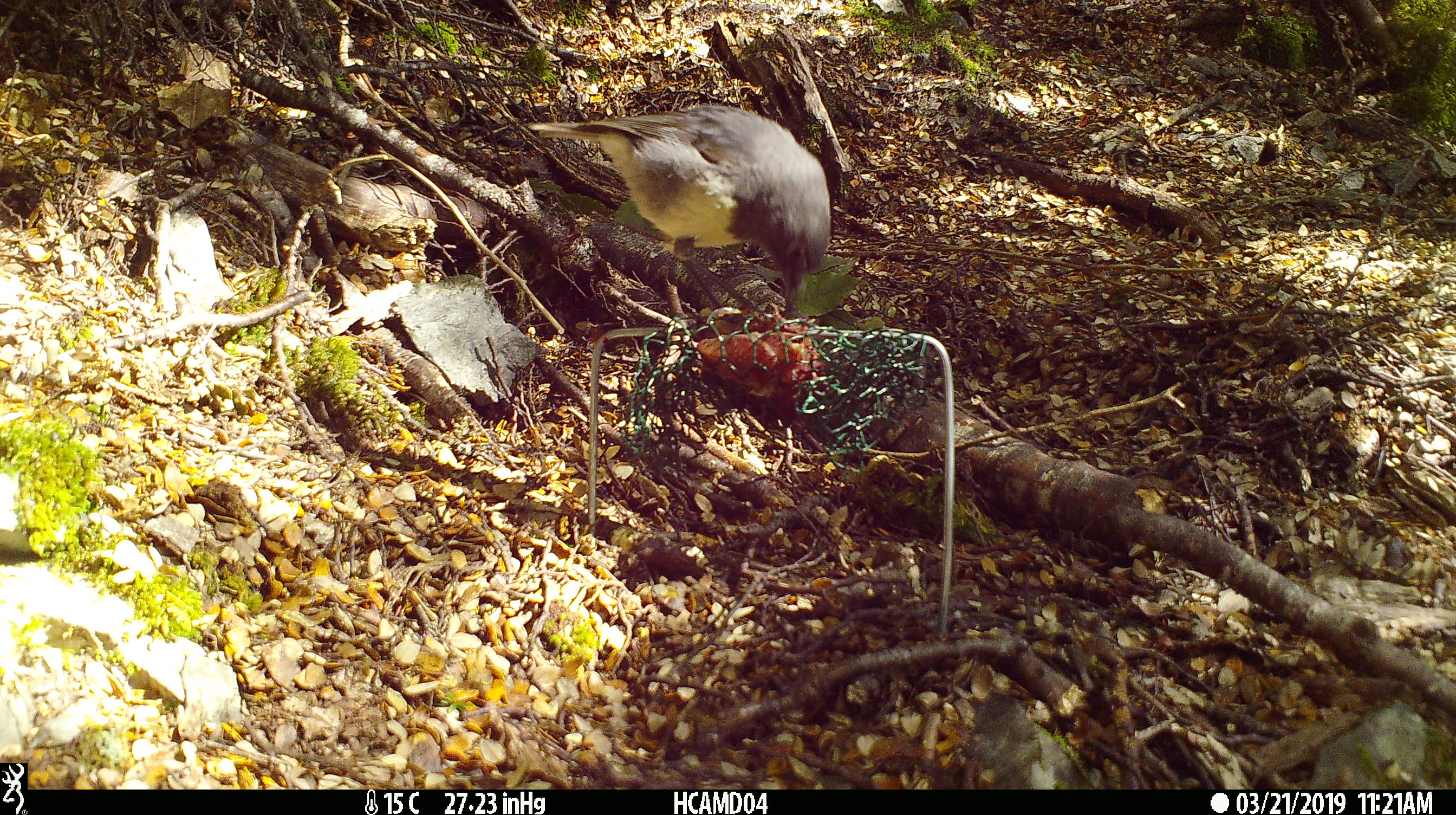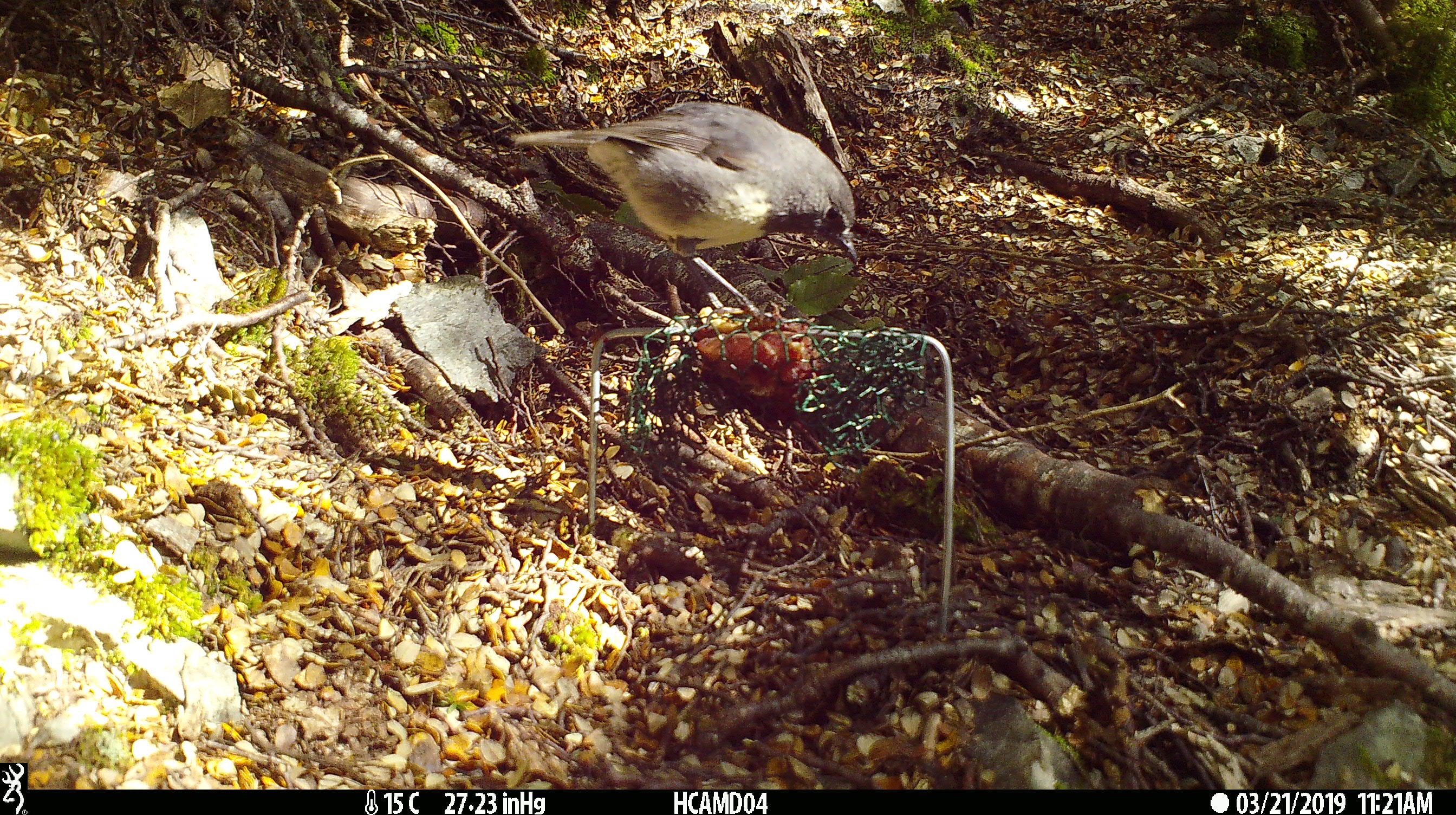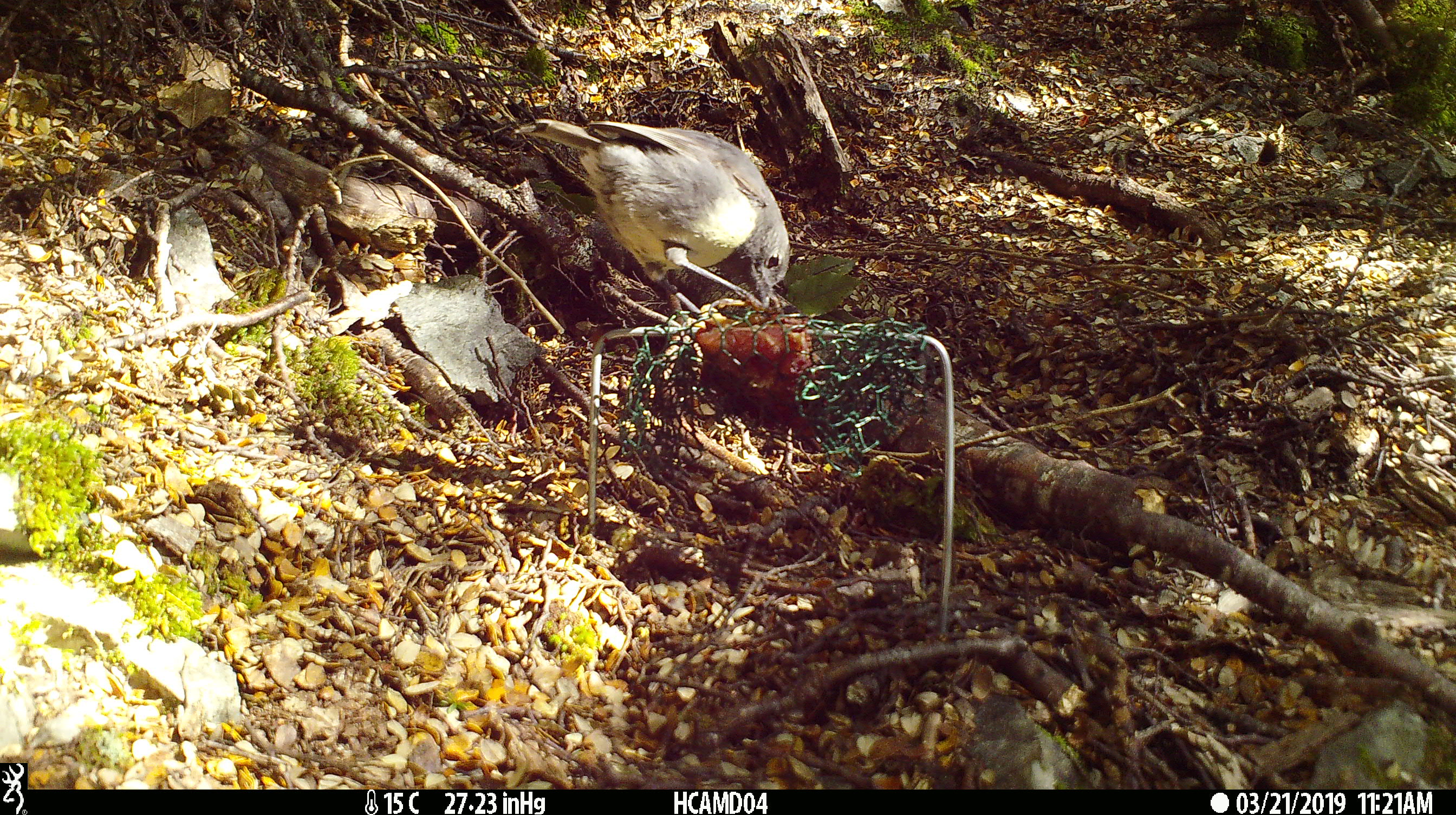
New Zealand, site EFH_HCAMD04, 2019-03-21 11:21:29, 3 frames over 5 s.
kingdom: Animalia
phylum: Chordata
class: Aves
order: Passeriformes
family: Petroicidae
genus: Petroica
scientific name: Petroica australis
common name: new zealand robin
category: robin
Robin (new zealand robin) (Petroica australis).